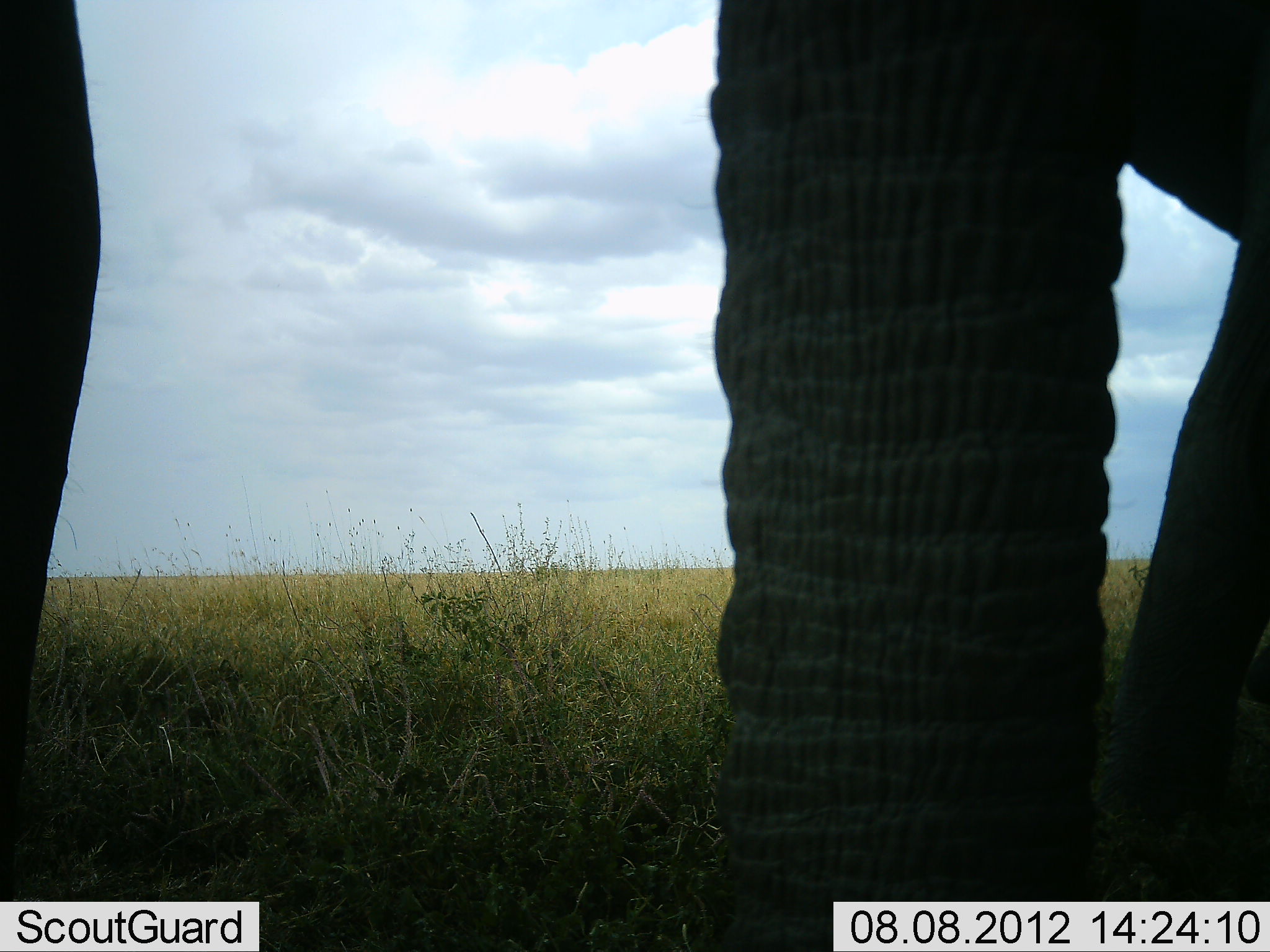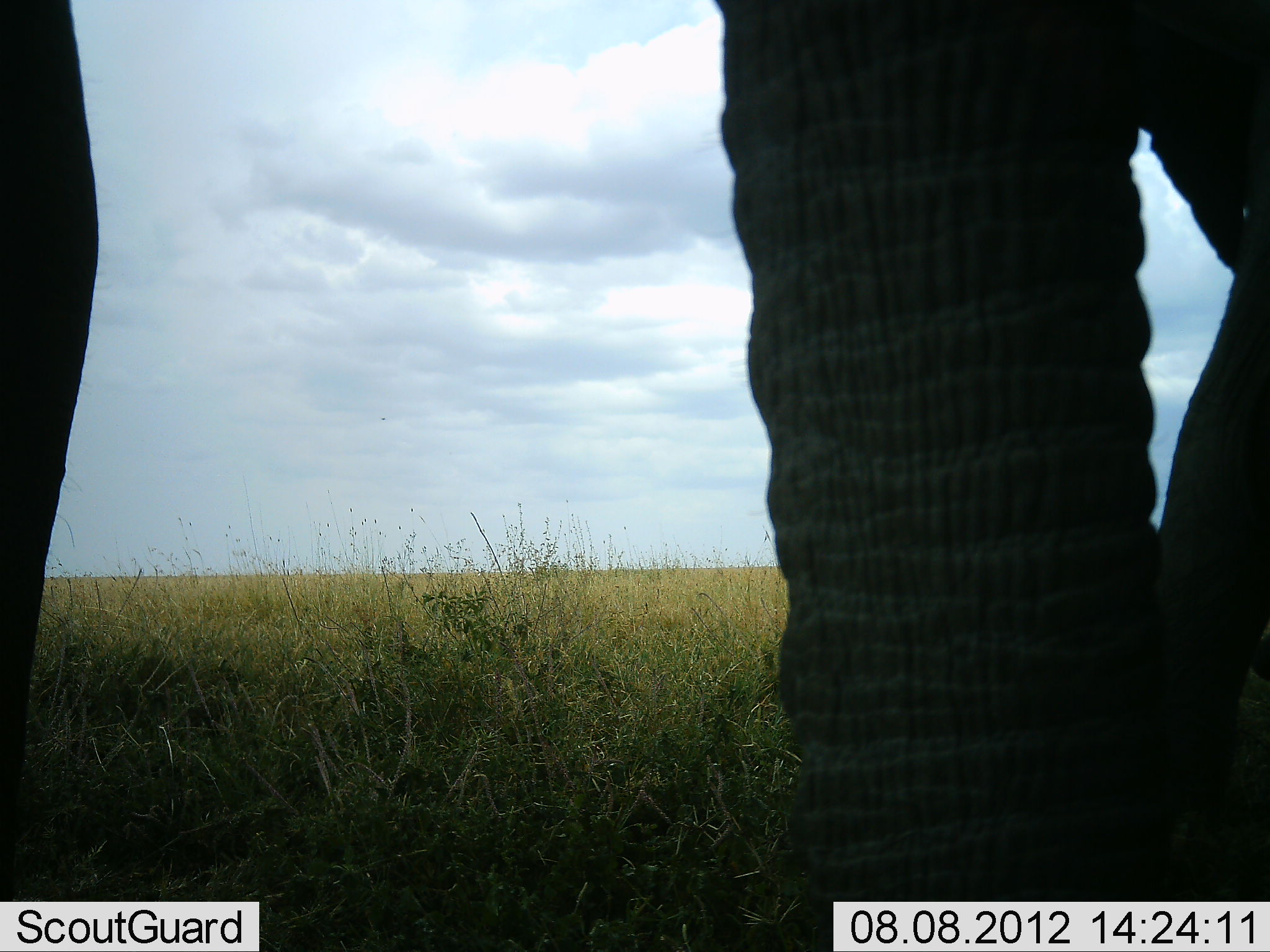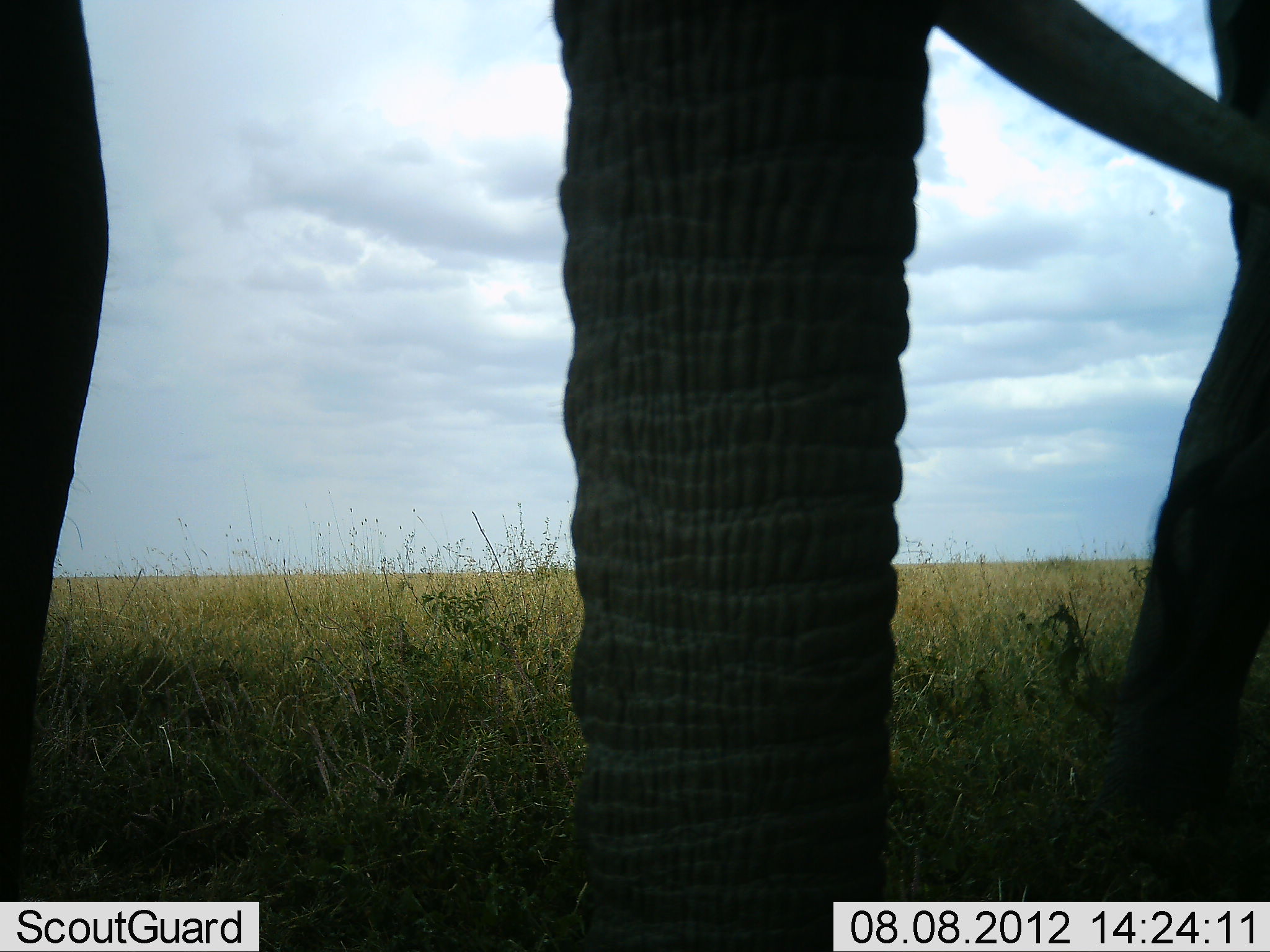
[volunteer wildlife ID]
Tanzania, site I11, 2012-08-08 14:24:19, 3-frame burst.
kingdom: Animalia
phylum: Chordata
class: Mammalia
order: Proboscidea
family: Elephantidae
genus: Loxodonta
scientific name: Loxodonta africana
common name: african bush elephant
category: elephant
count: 1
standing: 80%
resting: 0%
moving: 20%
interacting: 0%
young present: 0%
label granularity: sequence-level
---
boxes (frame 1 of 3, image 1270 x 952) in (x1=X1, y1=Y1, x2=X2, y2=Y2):
animal: (x1=706, y1=0, x2=1270, y2=952); (x1=1, y1=0, x2=105, y2=901)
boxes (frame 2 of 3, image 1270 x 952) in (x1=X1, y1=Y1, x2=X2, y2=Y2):
animal: (x1=709, y1=0, x2=1270, y2=952); (x1=0, y1=1, x2=99, y2=948)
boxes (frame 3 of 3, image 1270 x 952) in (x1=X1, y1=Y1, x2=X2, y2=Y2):
animal: (x1=540, y1=1, x2=1270, y2=952); (x1=0, y1=0, x2=115, y2=901)